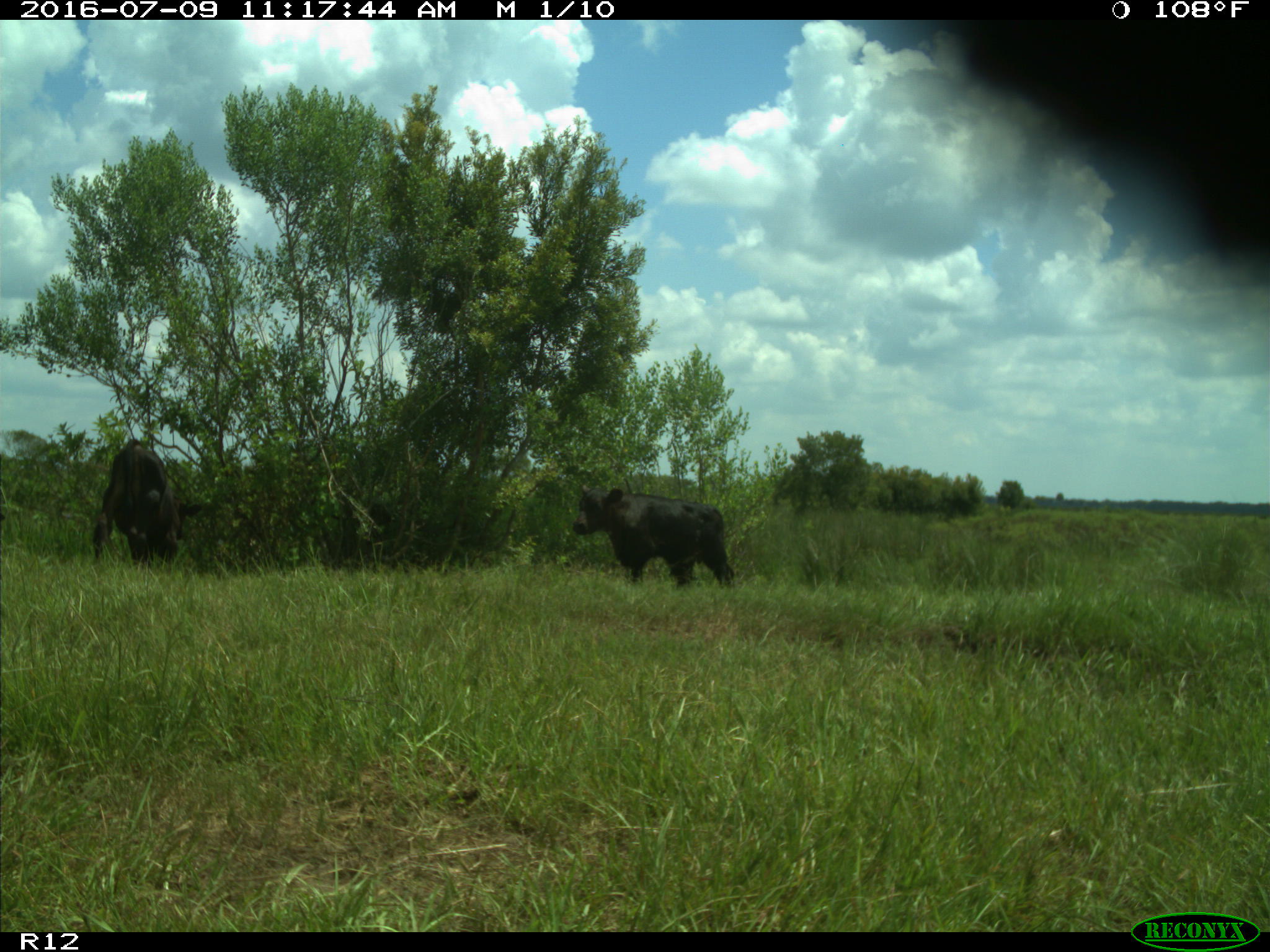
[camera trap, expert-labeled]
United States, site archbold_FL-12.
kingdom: Animalia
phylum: Chordata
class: Mammalia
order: Artiodactyla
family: Bovidae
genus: Bos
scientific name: Bos taurus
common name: domestic cow